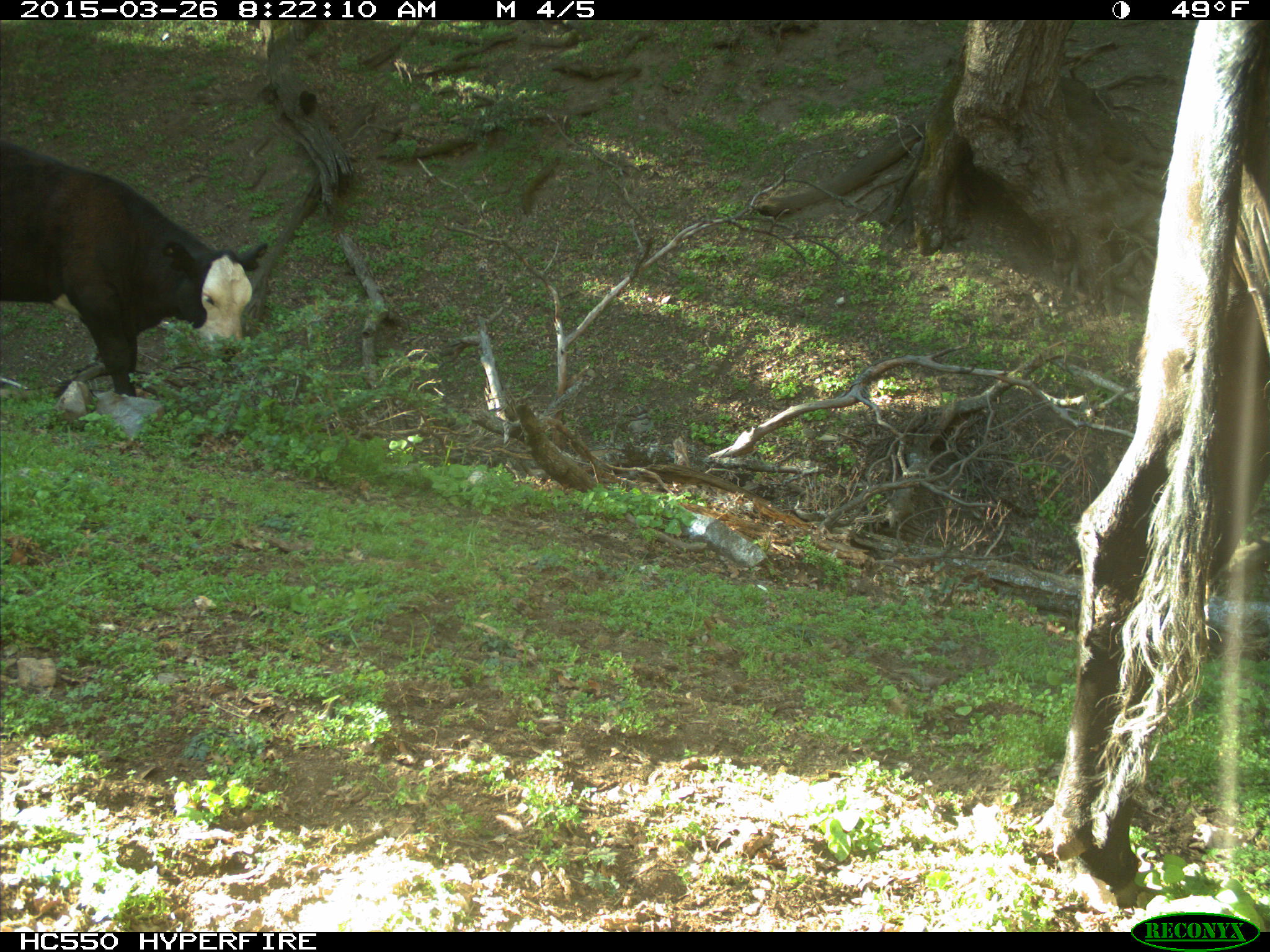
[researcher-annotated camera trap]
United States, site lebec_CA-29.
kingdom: Animalia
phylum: Chordata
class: Mammalia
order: Artiodactyla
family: Bovidae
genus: Bos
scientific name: Bos taurus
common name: domestic cow